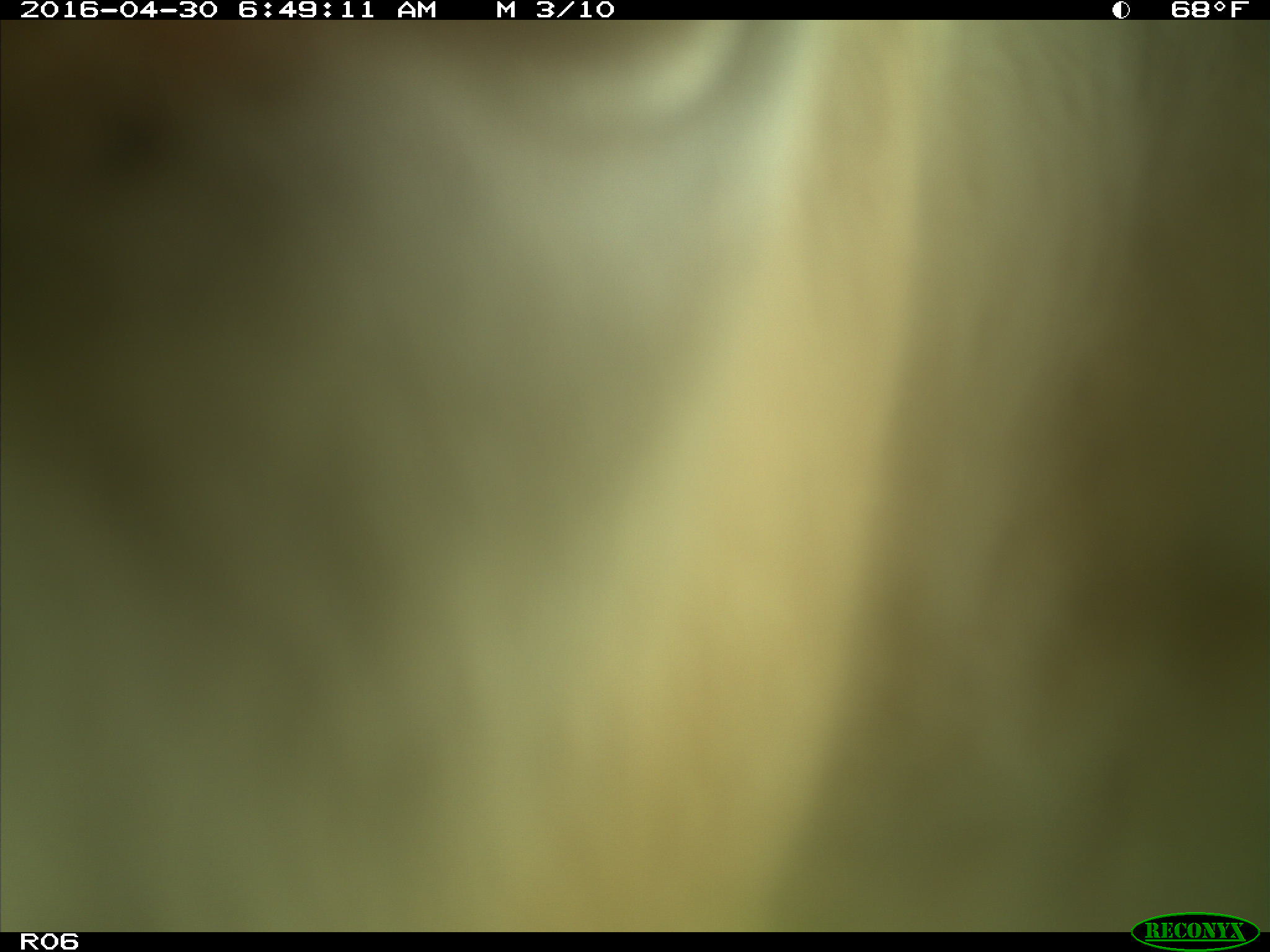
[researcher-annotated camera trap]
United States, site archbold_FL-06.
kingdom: Animalia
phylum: Chordata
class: Mammalia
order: Artiodactyla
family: Bovidae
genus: Bos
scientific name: Bos taurus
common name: domestic cow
Bos taurus (domestic cow).